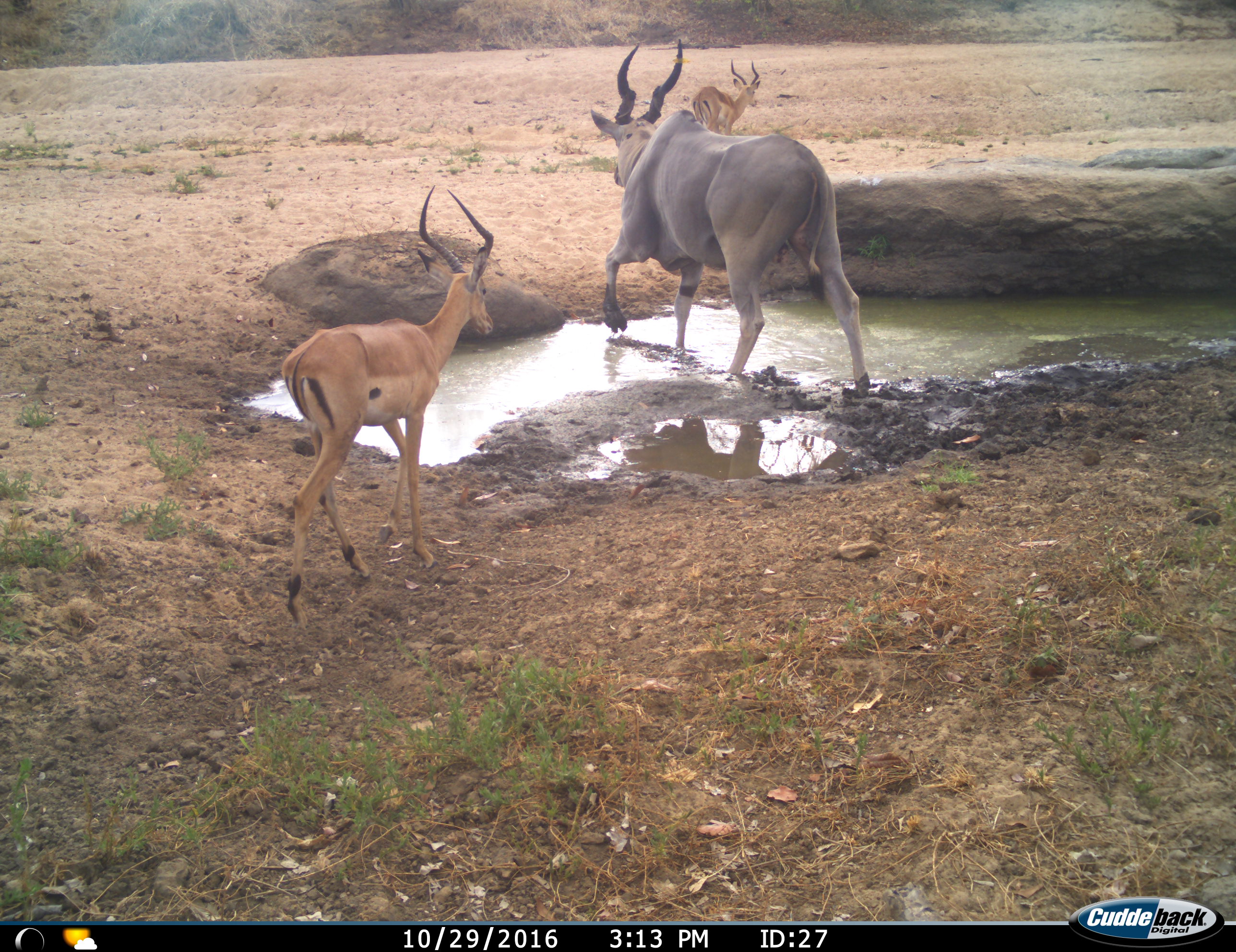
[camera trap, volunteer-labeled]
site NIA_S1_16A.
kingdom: Animalia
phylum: Chordata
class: Mammalia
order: Artiodactyla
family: Bovidae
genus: Tragelaphus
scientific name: Tragelaphus oryx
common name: eland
Eland (Tragelaphus oryx), count 1. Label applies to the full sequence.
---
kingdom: Animalia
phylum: Chordata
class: Mammalia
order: Artiodactyla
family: Bovidae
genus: Aepyceros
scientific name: Aepyceros melampus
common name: impala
Impala (Aepyceros melampus), count 2. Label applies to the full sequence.